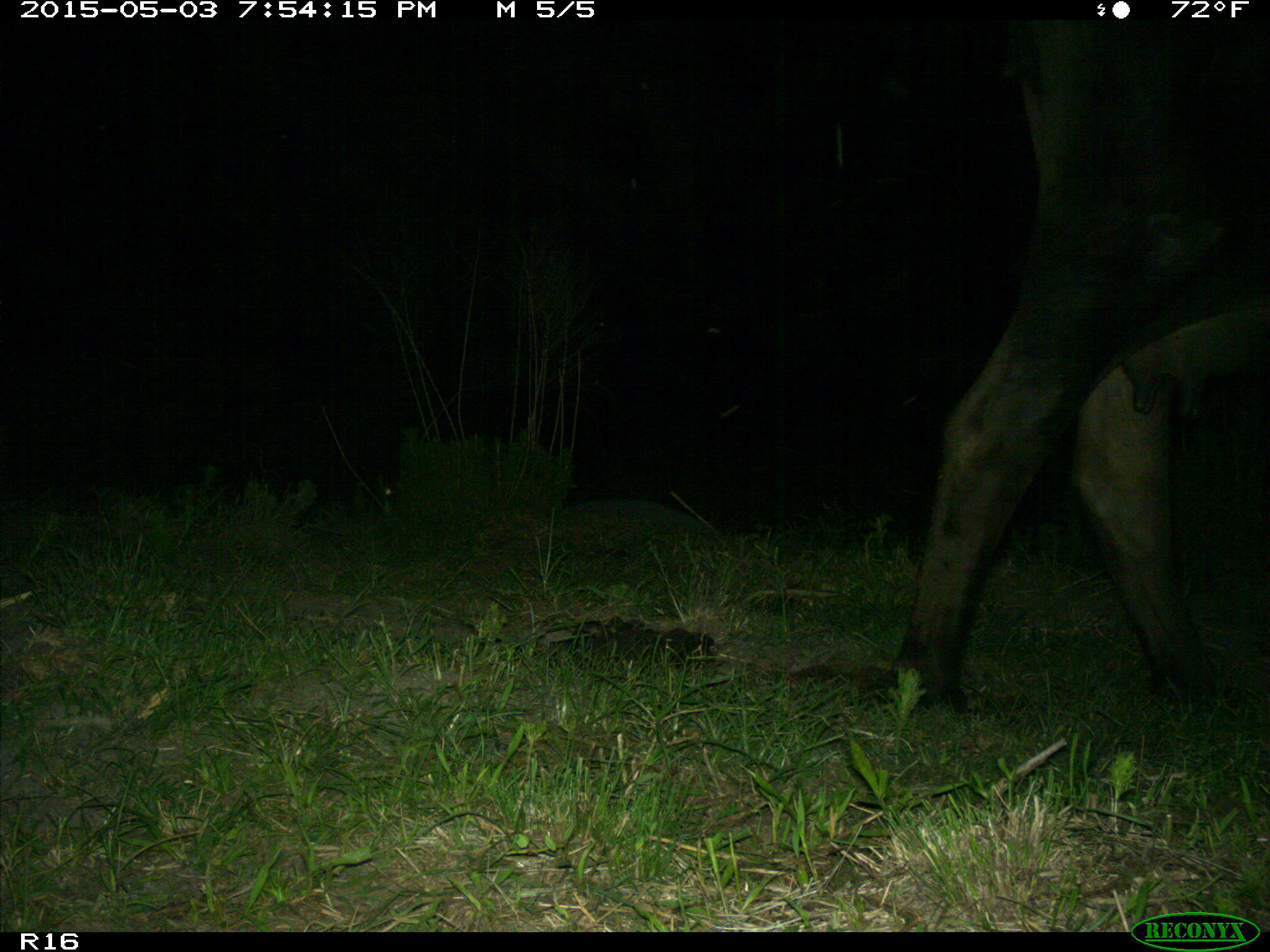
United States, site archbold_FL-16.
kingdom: Animalia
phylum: Chordata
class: Mammalia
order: Artiodactyla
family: Bovidae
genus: Bos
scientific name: Bos taurus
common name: domestic cow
Bos taurus (domestic cow).